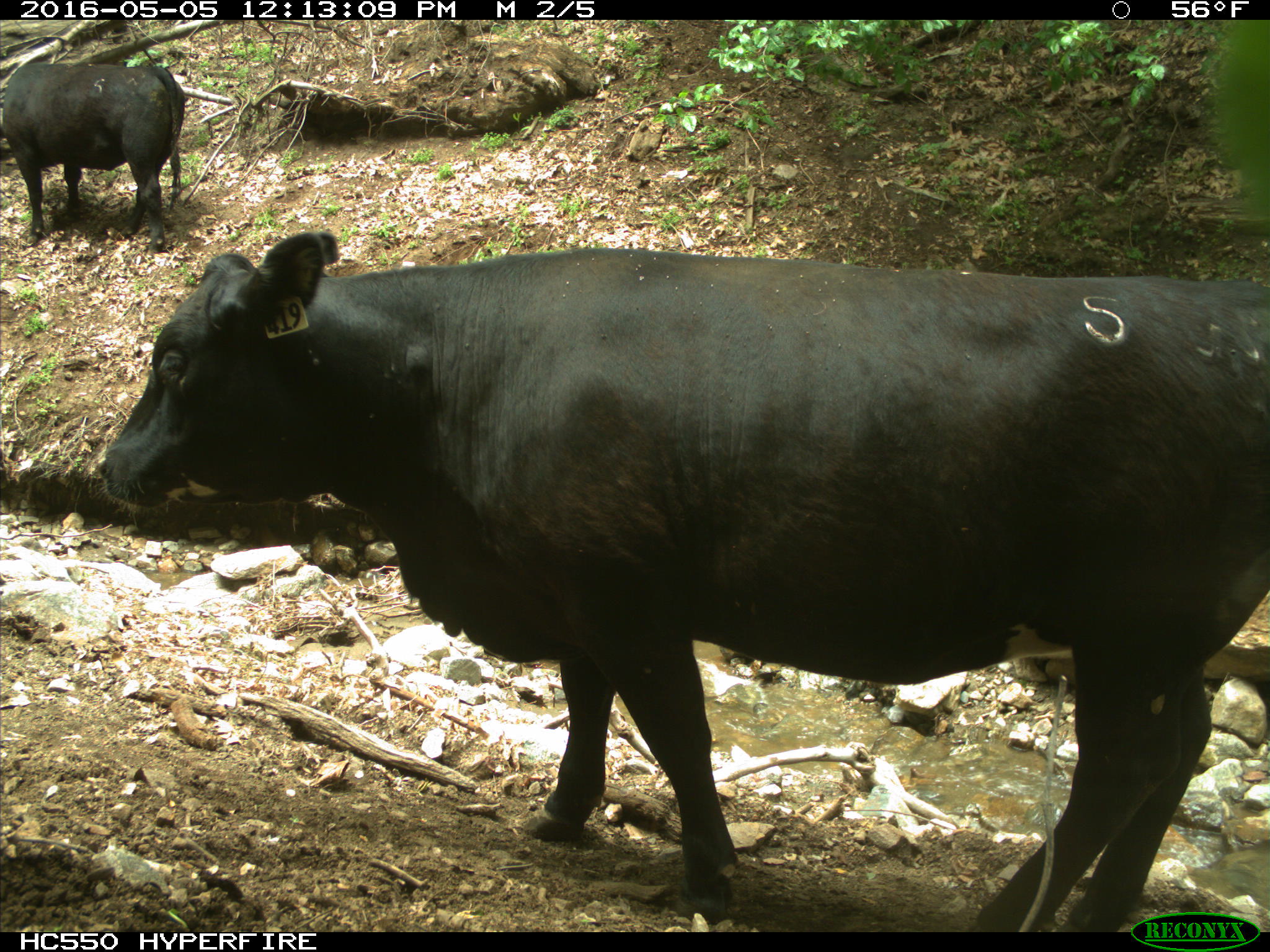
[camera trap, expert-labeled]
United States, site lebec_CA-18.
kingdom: Animalia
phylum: Chordata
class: Mammalia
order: Artiodactyla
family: Bovidae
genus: Bos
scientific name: Bos taurus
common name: domestic cow